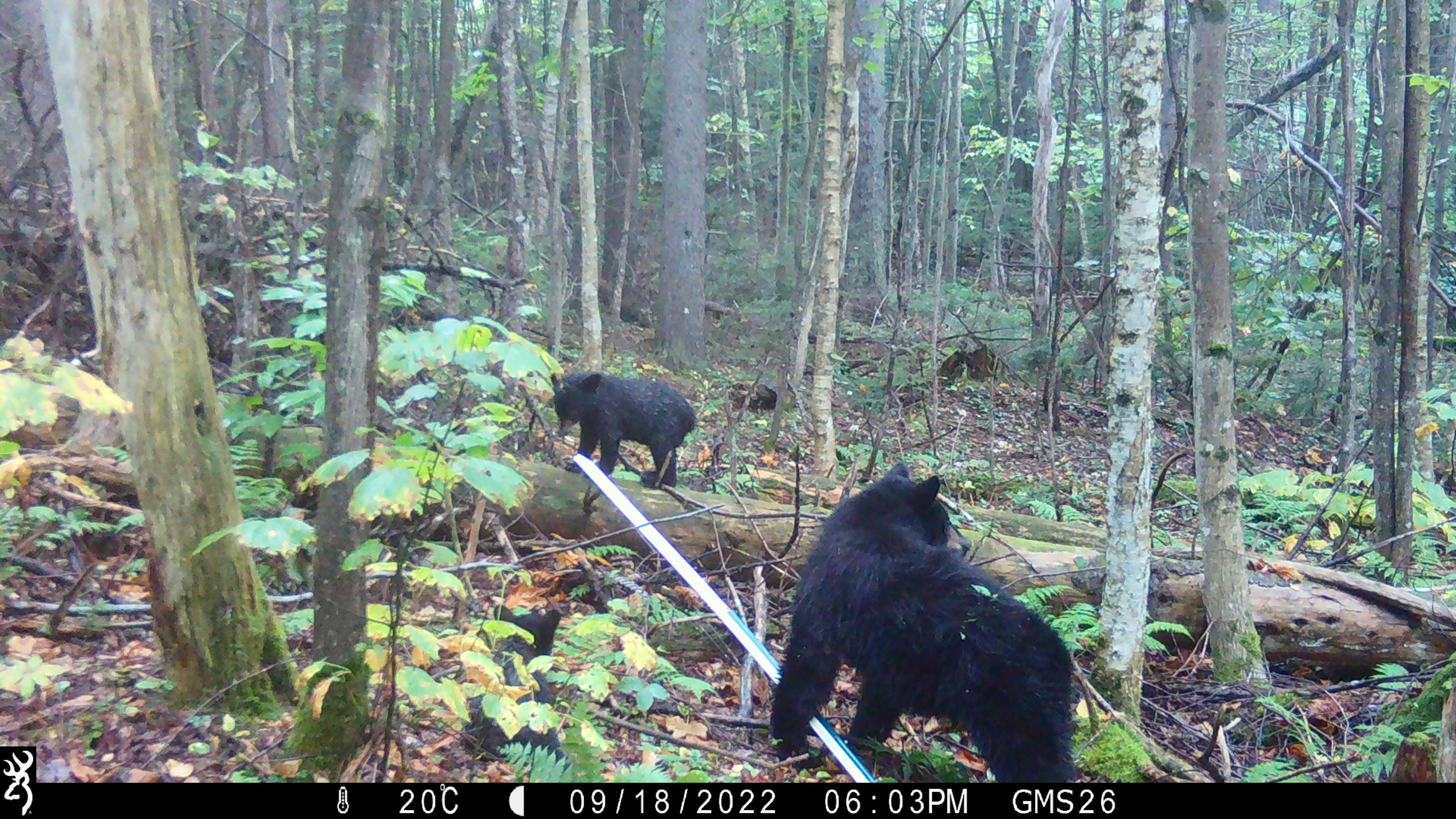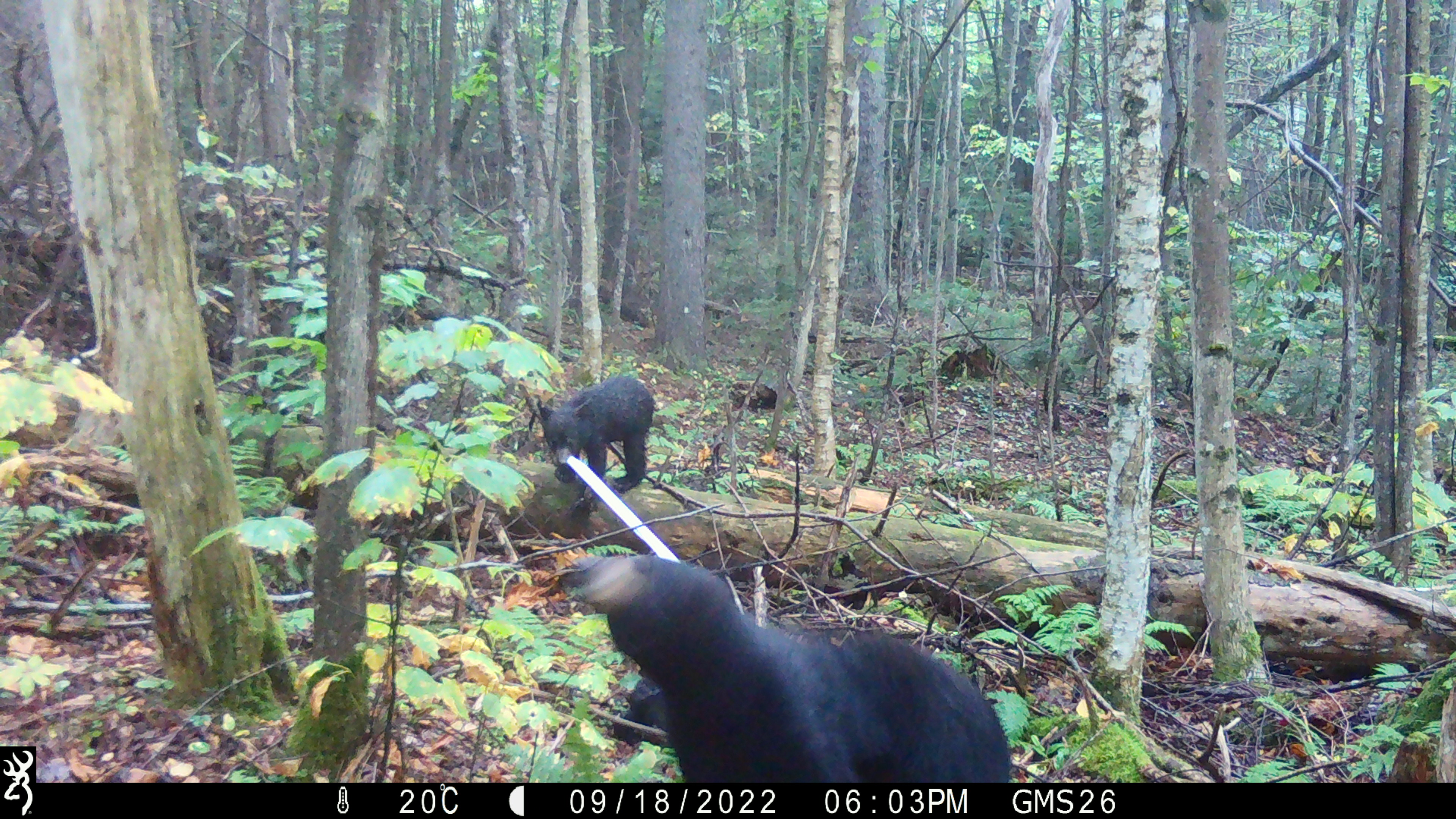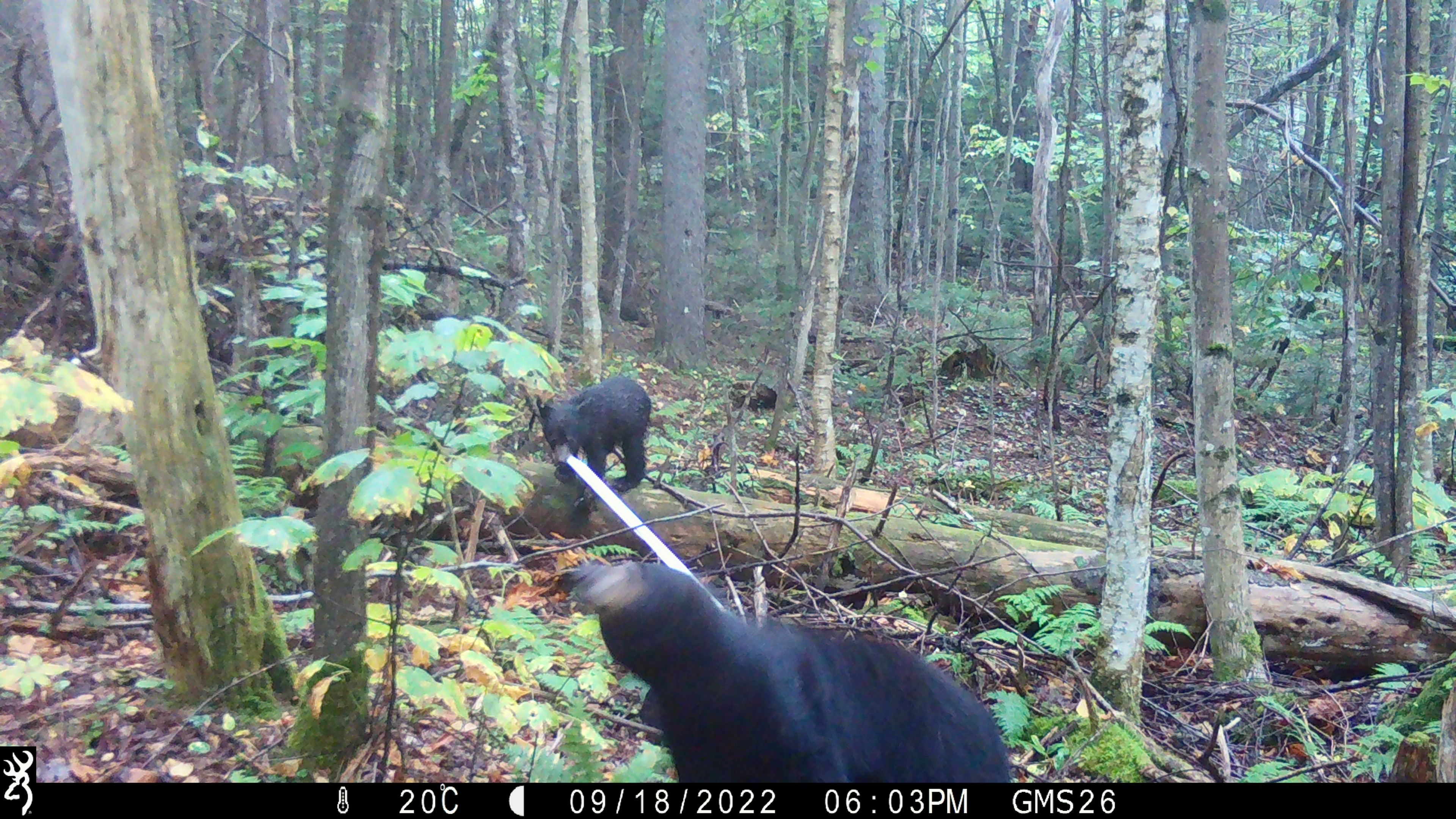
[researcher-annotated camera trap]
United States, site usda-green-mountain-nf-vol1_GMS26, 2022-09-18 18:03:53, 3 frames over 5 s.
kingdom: Animalia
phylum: Chordata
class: Mammalia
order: Carnivora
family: Ursidae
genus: Ursus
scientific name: Ursus americanus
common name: black bear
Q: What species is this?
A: Black bear (Ursus americanus).